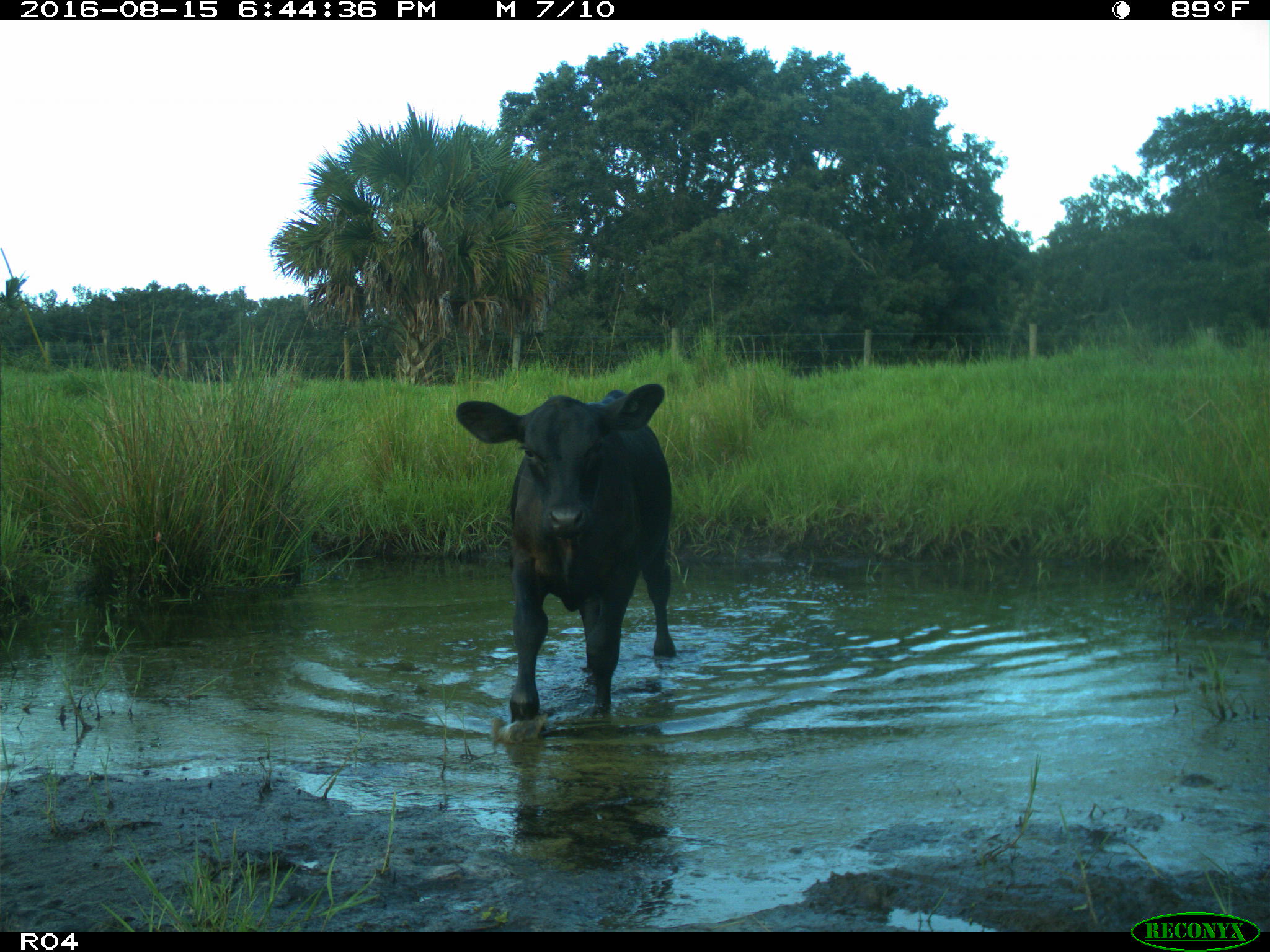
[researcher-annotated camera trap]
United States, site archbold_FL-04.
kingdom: Animalia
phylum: Chordata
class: Mammalia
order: Artiodactyla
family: Bovidae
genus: Bos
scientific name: Bos taurus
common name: domestic cow